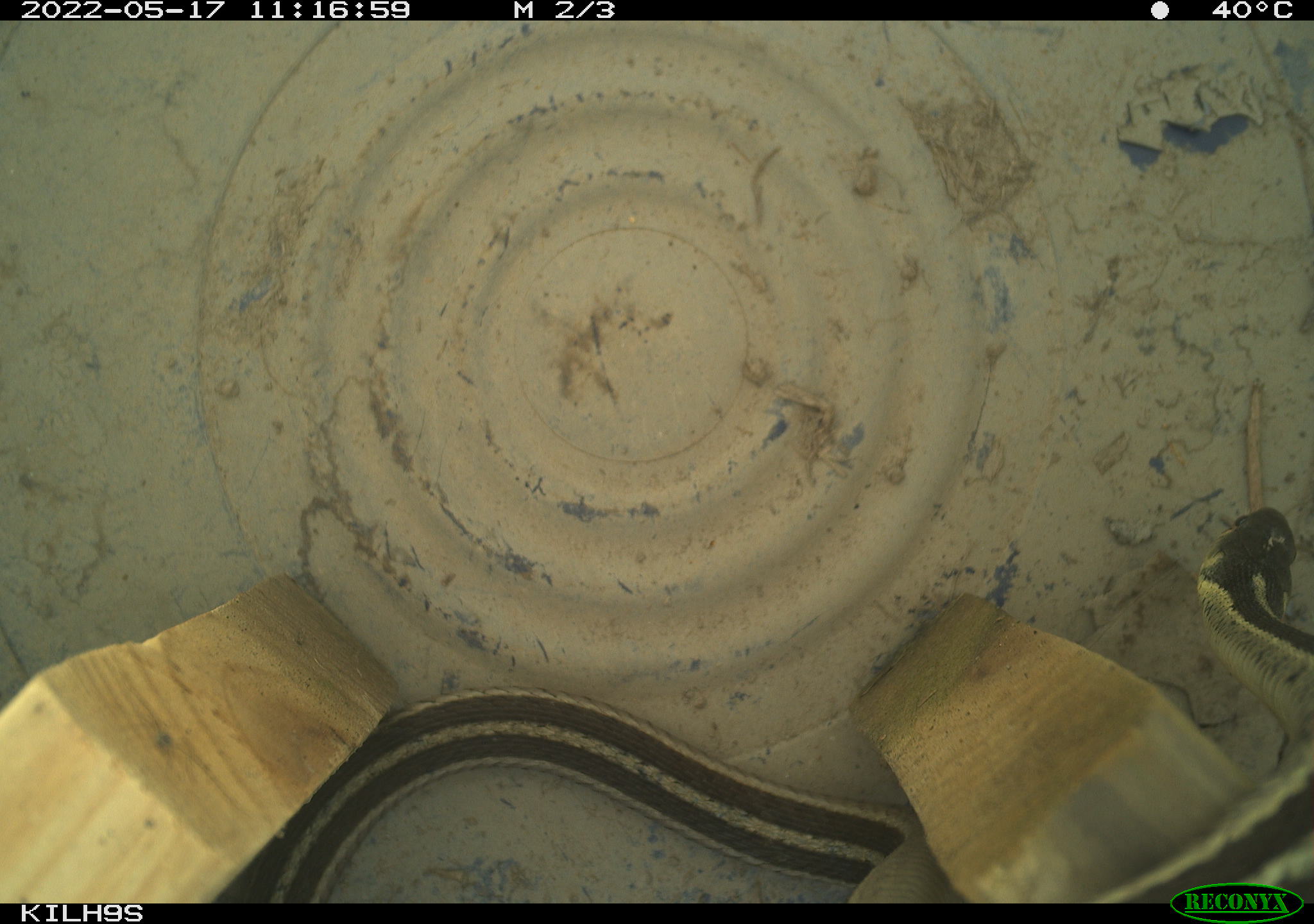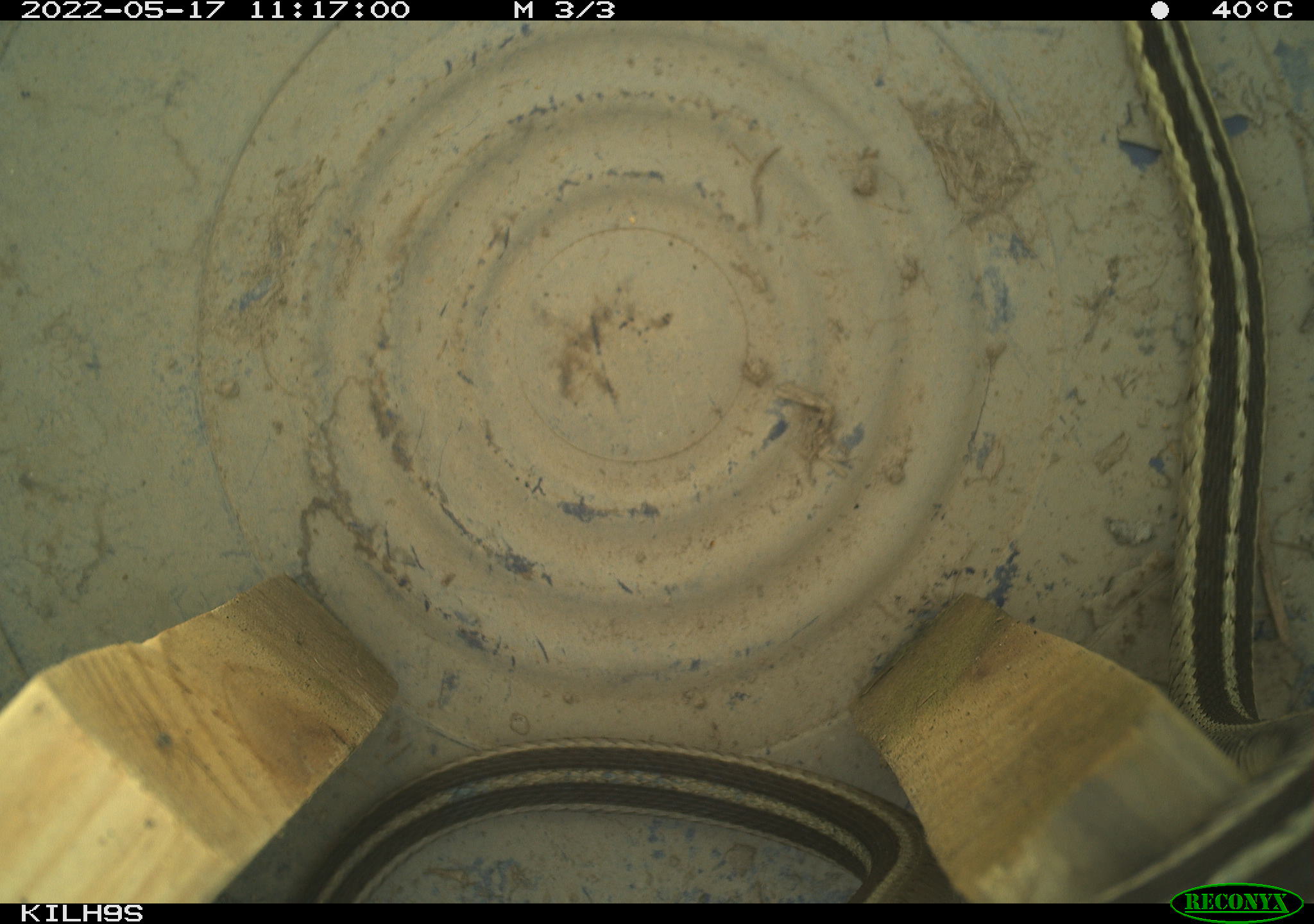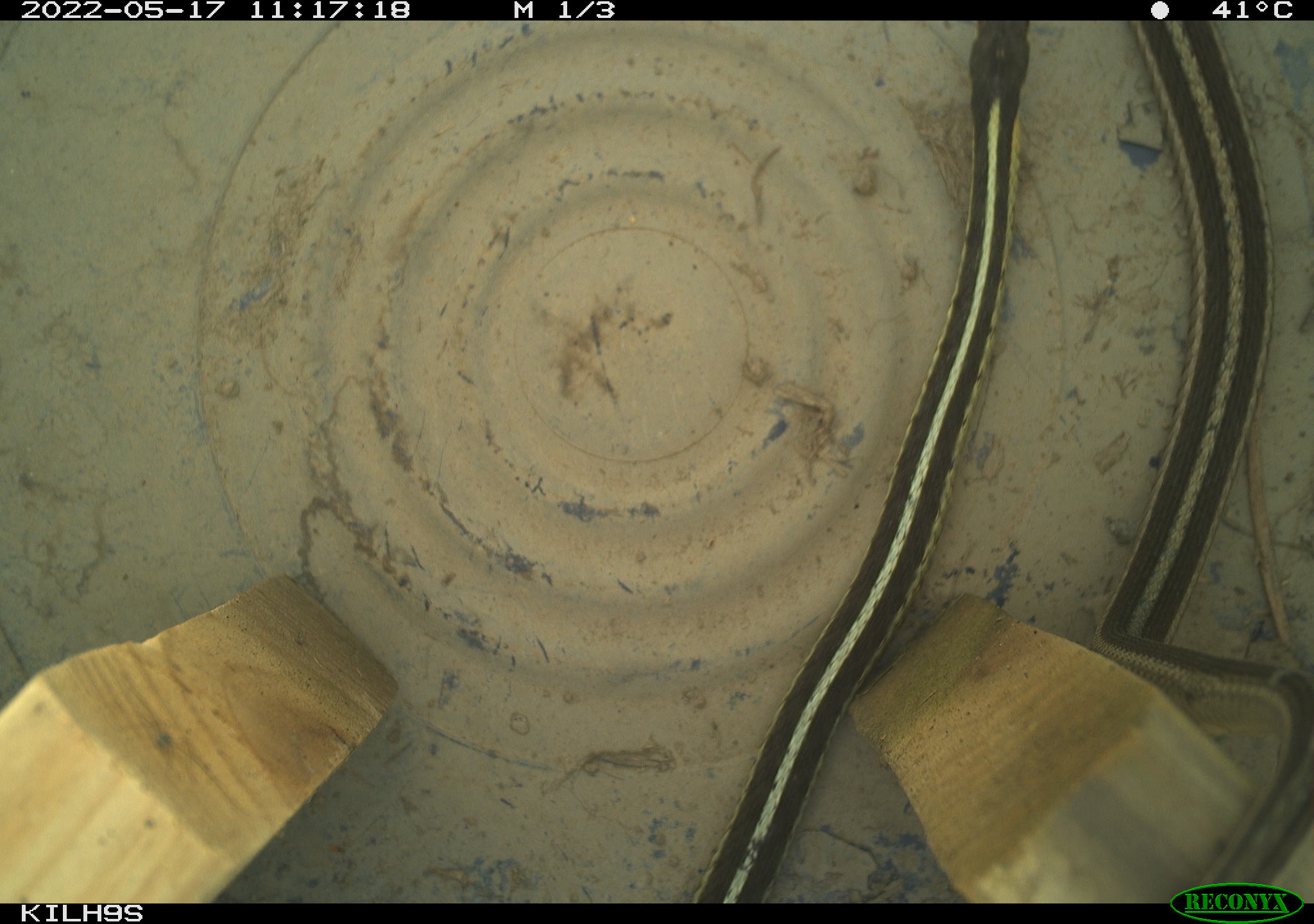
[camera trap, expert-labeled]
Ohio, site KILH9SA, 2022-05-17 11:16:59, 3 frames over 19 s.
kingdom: Animalia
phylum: Chordata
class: Reptilia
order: Squamata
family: Colubridae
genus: Thamnophis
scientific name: Thamnophis sirtalis sirtalis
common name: eastern gartersnake